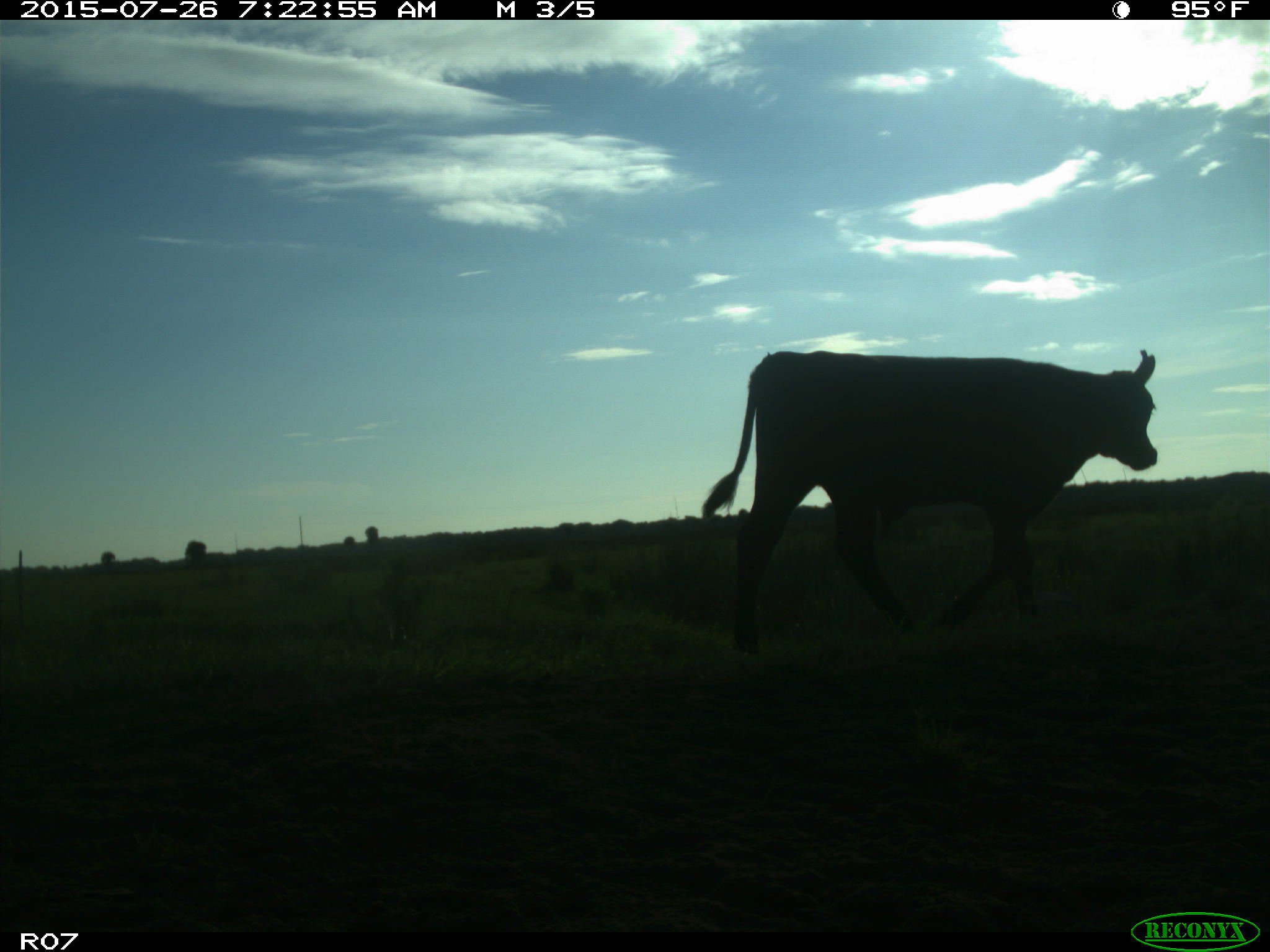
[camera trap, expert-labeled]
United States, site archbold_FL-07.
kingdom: Animalia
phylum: Chordata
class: Mammalia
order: Artiodactyla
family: Bovidae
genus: Bos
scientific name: Bos taurus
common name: domestic cow